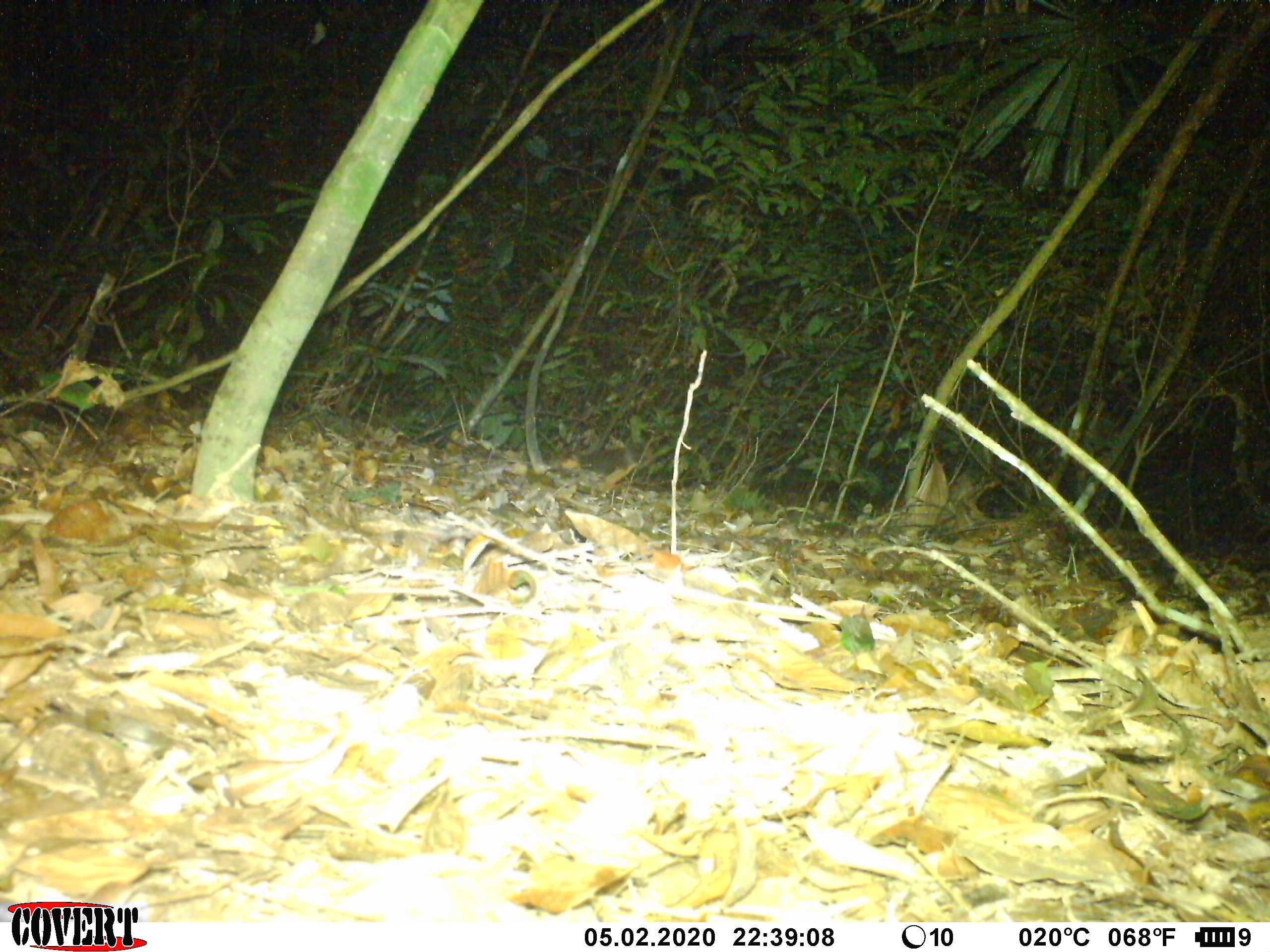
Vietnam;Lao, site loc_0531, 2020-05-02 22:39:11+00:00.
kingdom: Animalia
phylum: Chordata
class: Mammalia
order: Carnivora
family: Mustelidae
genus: Melogale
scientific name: Melogale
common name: ferret badger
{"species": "ferret badger (Melogale)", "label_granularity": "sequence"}